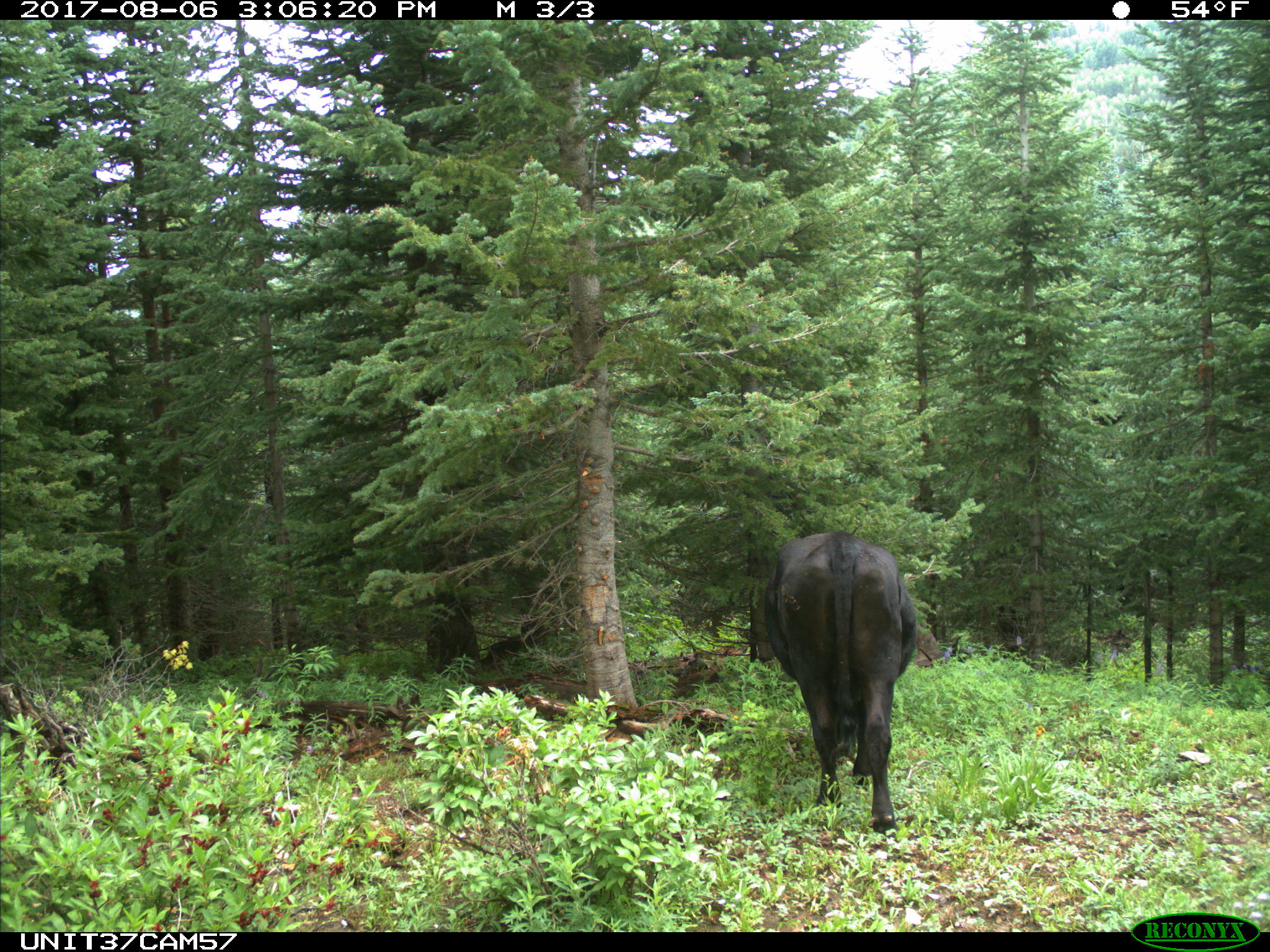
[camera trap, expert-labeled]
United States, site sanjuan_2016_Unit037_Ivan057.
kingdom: Animalia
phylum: Chordata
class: Mammalia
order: Artiodactyla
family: Bovidae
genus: Bos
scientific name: Bos taurus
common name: domestic cow